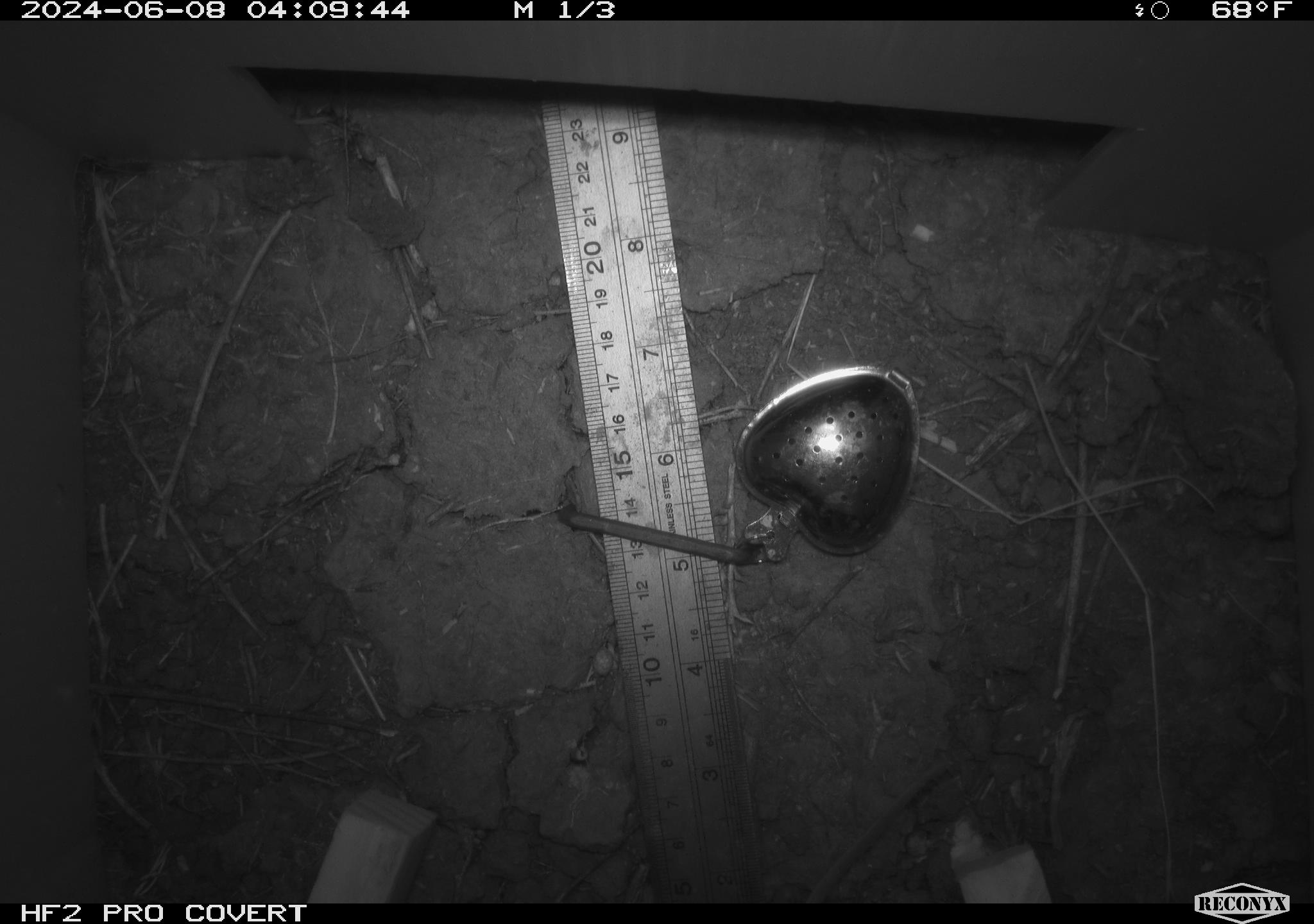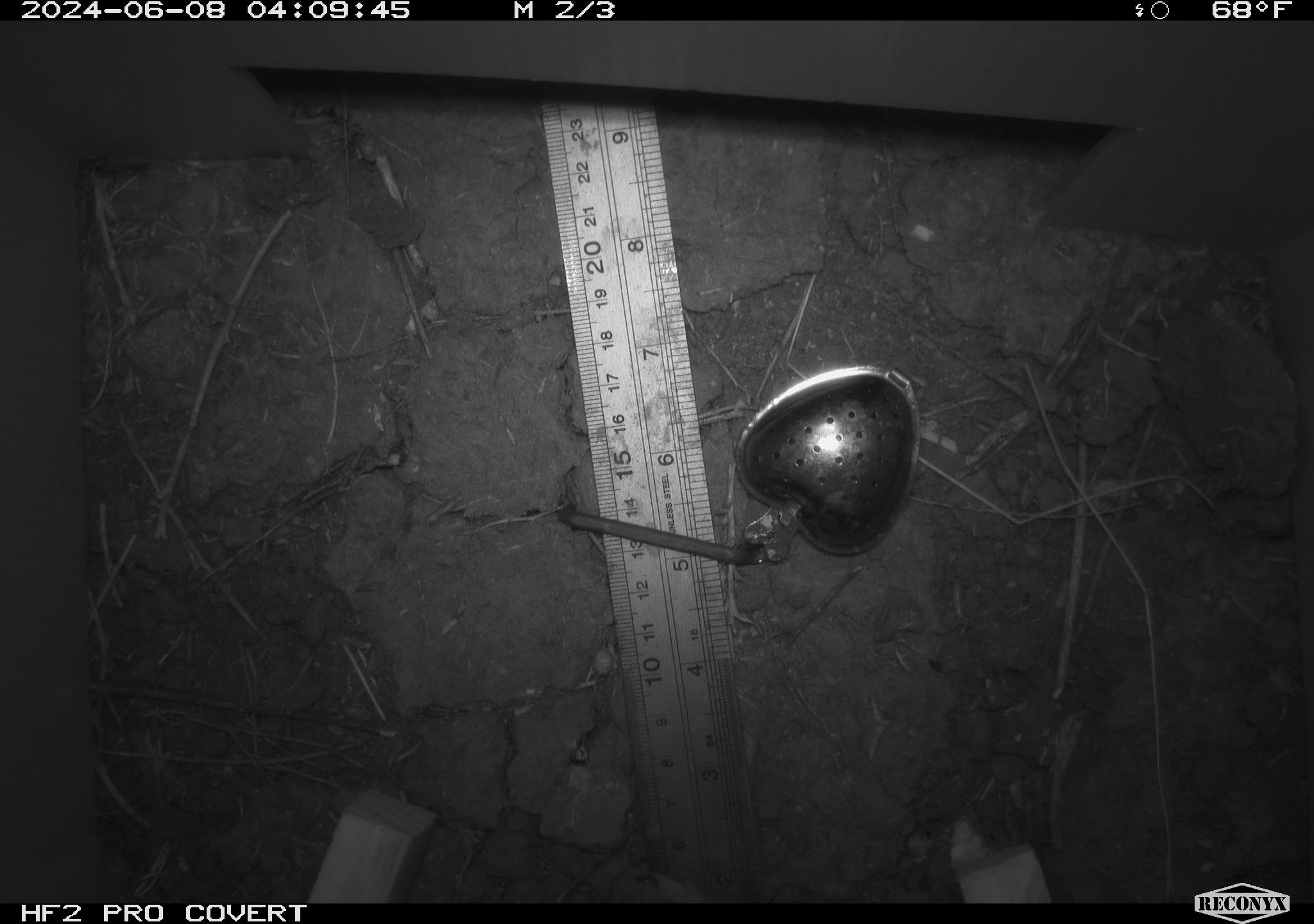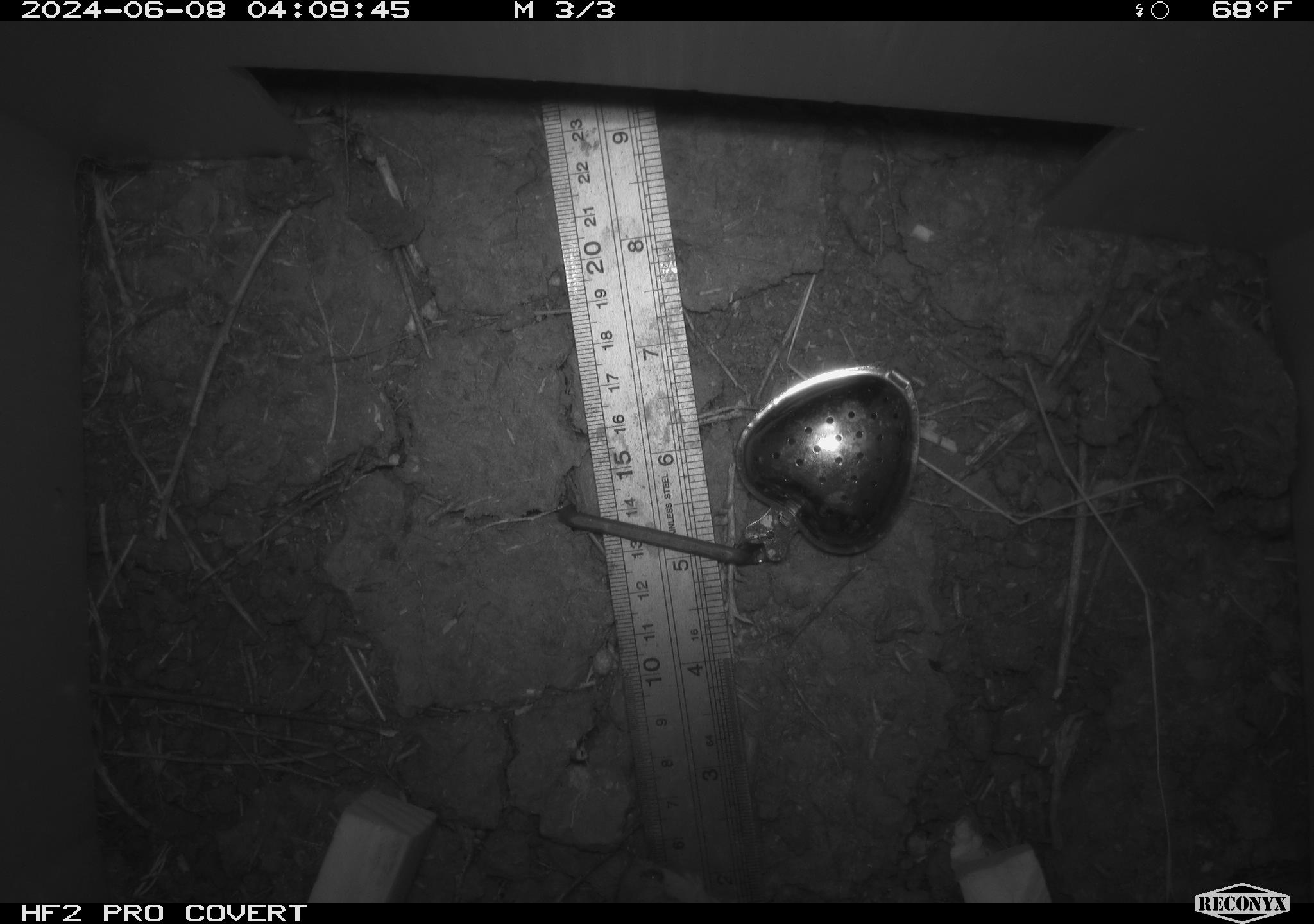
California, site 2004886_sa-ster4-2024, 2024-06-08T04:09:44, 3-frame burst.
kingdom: Animalia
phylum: Chordata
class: Mammalia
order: Rodentia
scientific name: Rodentia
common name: mouse species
Mouse species (Rodentia).